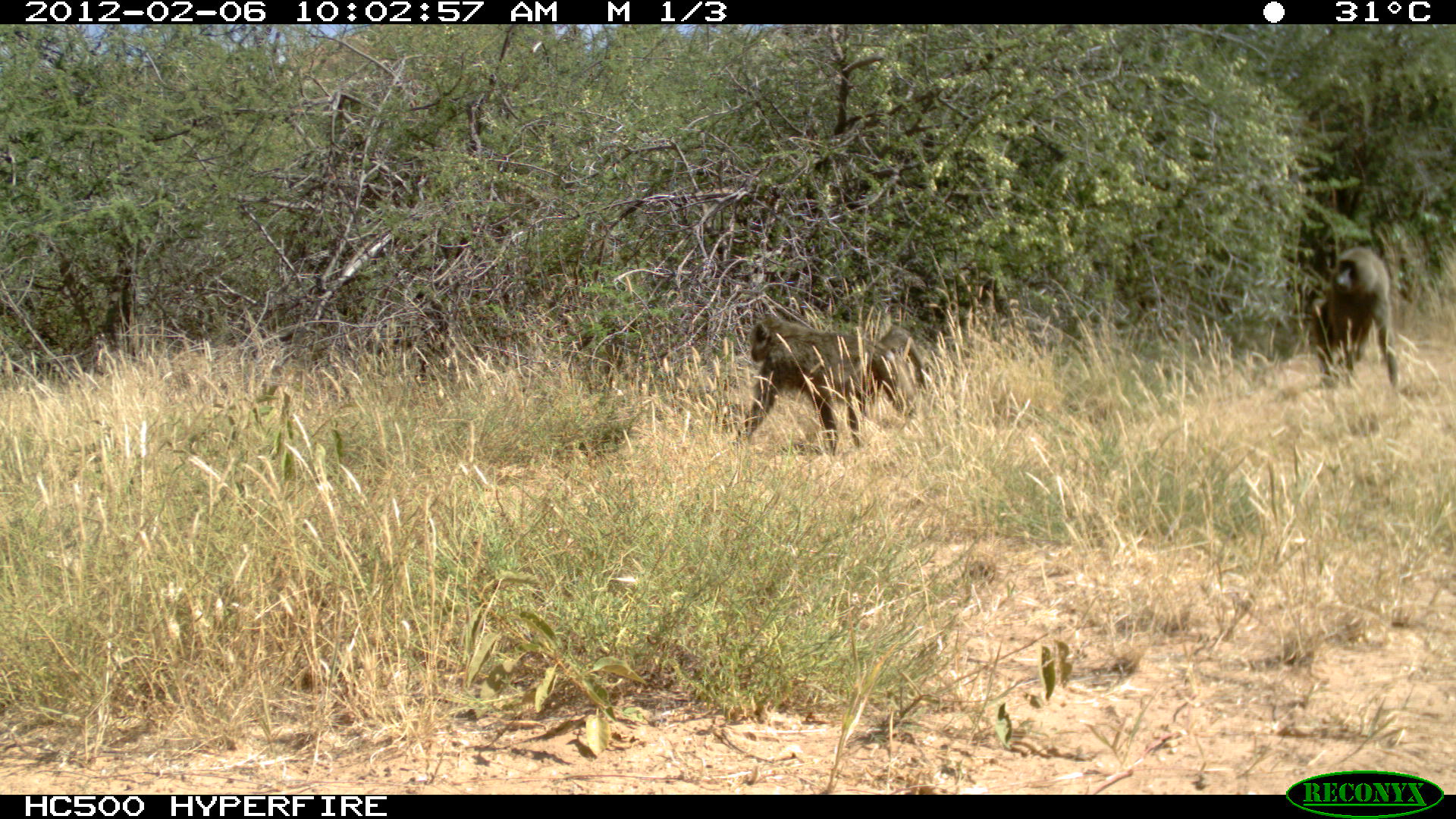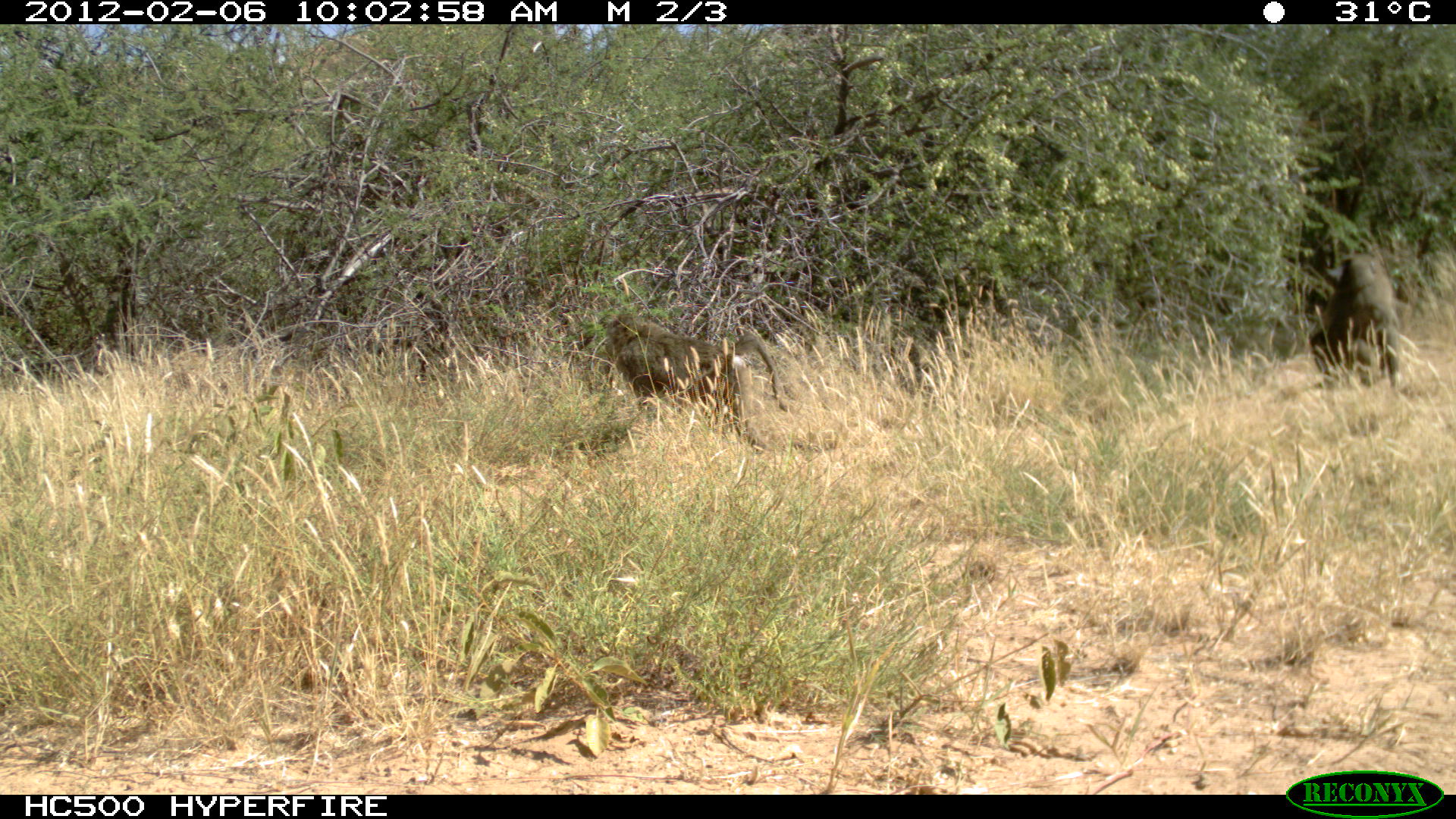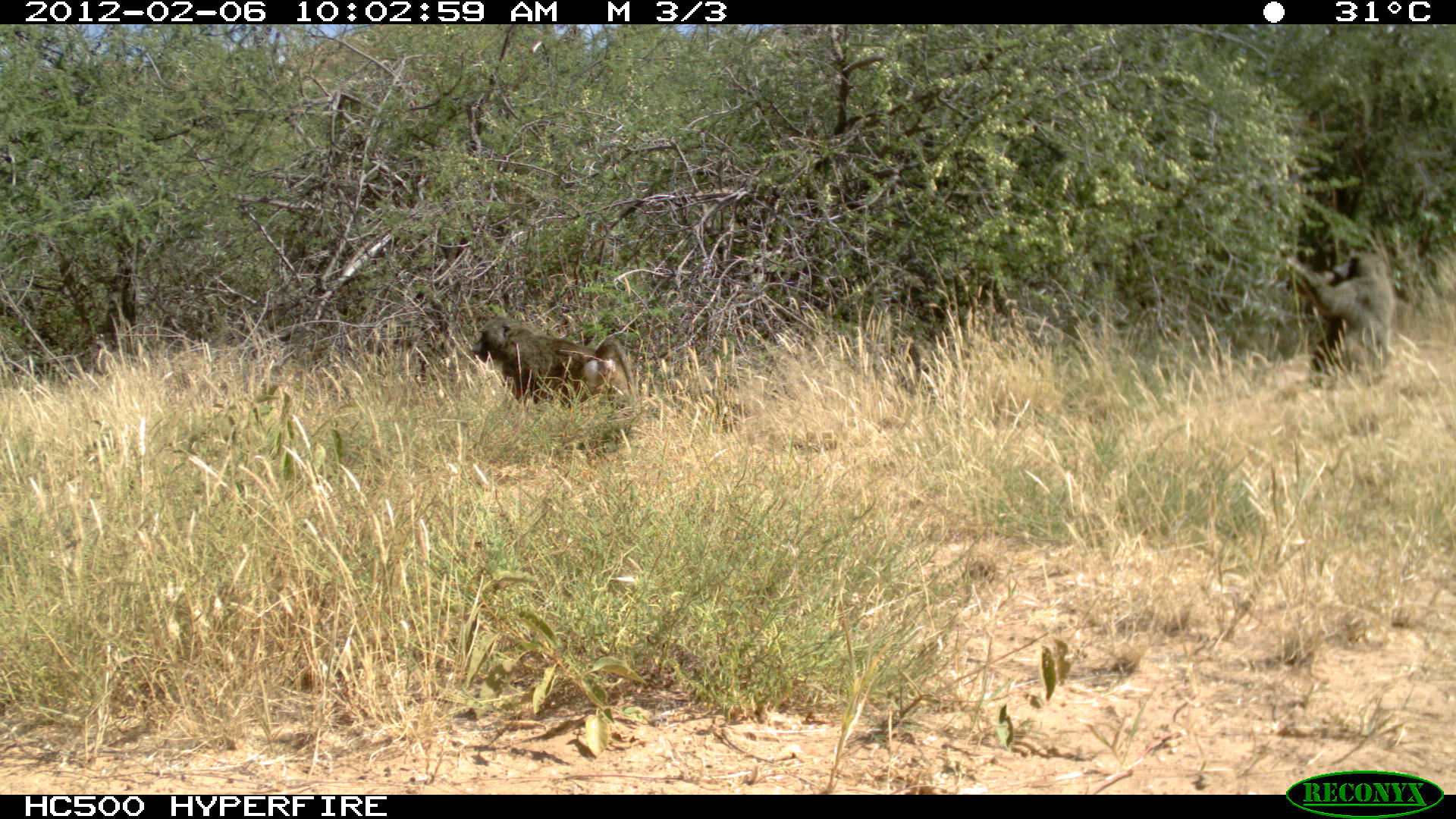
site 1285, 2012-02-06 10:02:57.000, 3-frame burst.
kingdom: Animalia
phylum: Chordata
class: Mammalia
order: Primates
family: Cercopithecidae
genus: Papio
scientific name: Papio anubis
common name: olive baboon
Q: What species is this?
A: Papio anubis (olive baboon).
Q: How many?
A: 2.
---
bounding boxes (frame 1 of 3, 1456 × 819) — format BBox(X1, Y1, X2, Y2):
papio anubis: BBox(731, 311, 932, 457); BBox(1309, 243, 1398, 391)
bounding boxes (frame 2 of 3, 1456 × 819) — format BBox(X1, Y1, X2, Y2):
papio anubis: BBox(601, 310, 795, 455); BBox(1306, 251, 1407, 389)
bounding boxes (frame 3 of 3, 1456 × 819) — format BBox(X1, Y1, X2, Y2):
papio anubis: BBox(471, 313, 635, 412); BBox(1285, 248, 1399, 389)